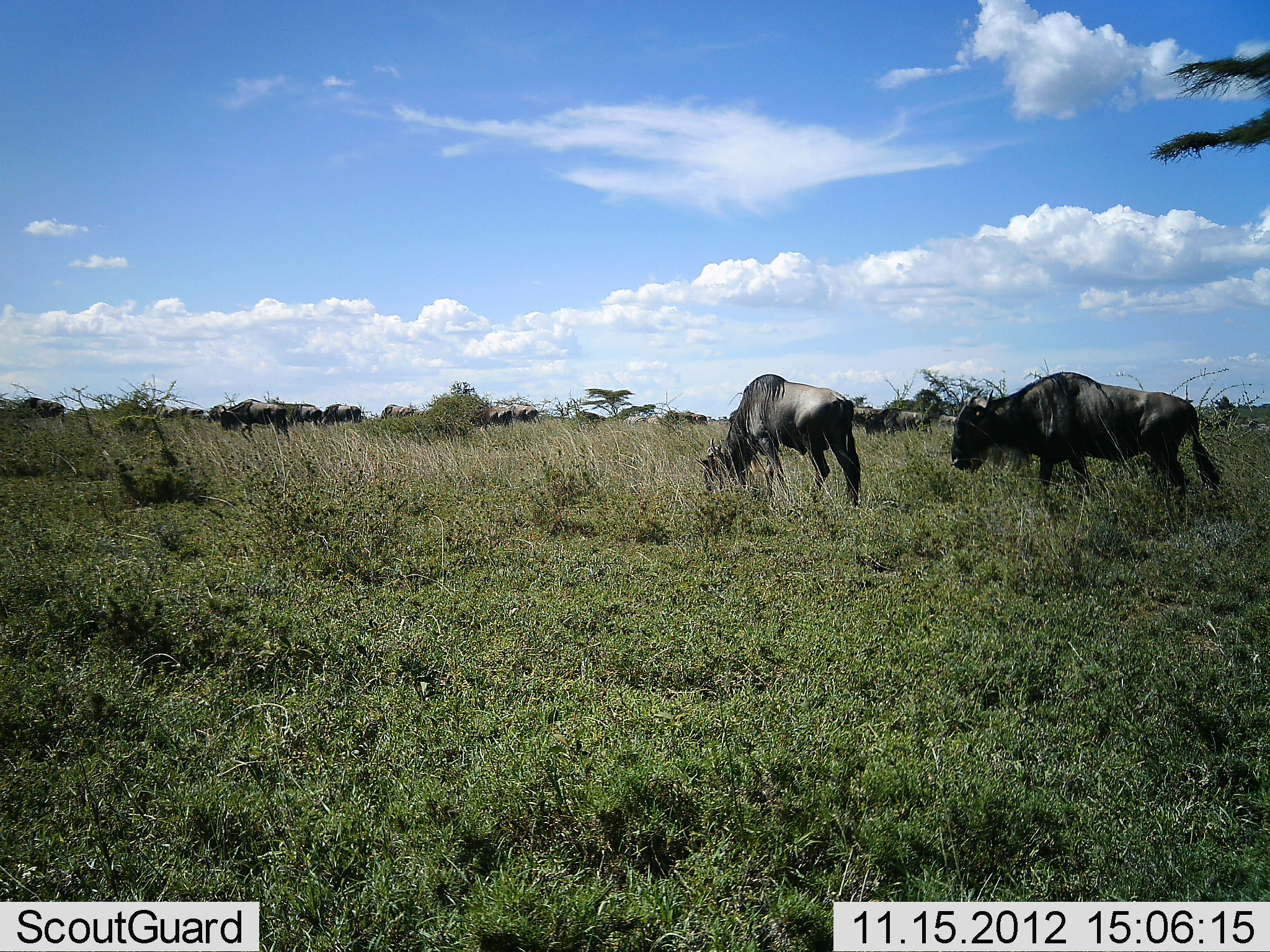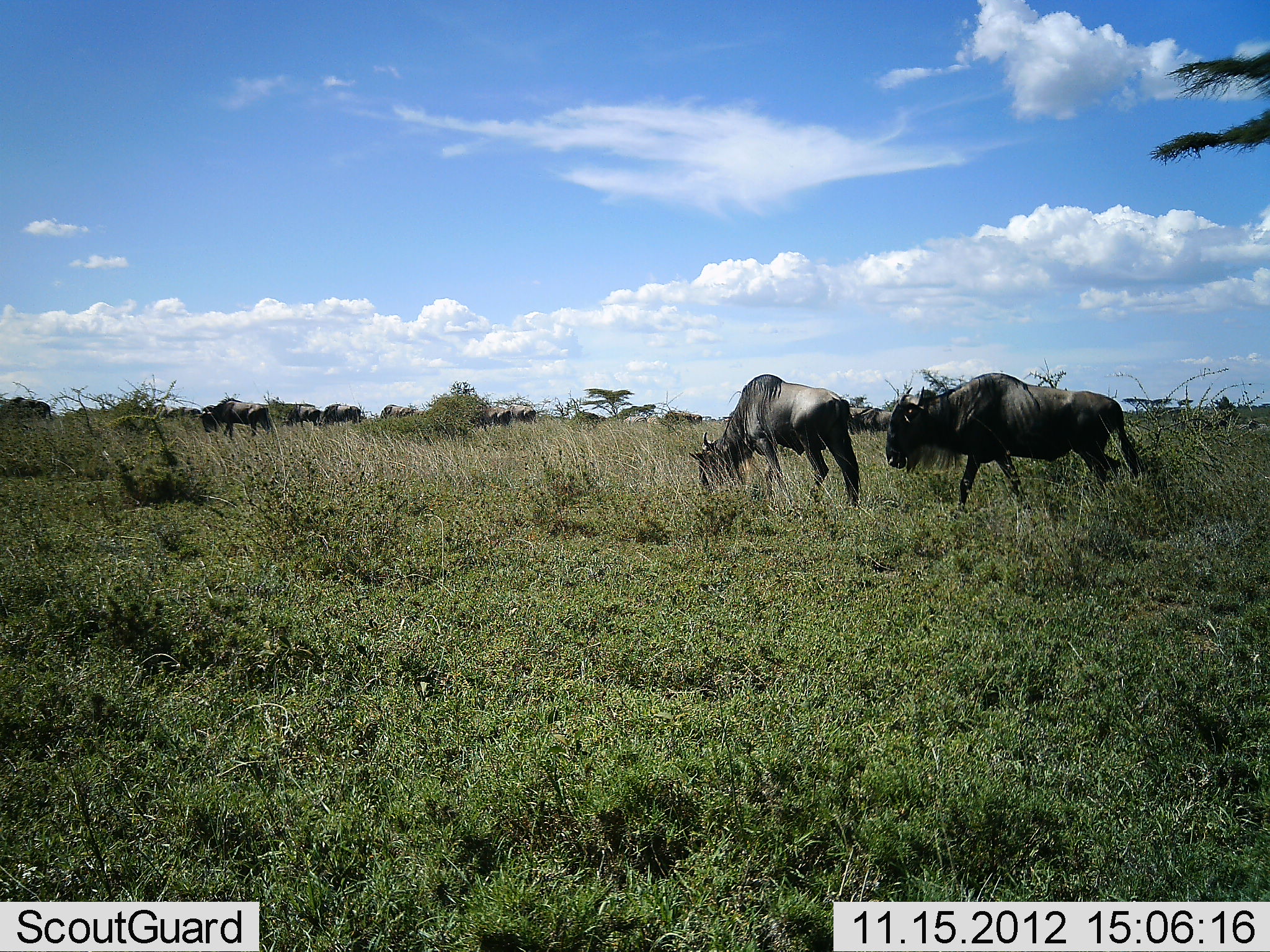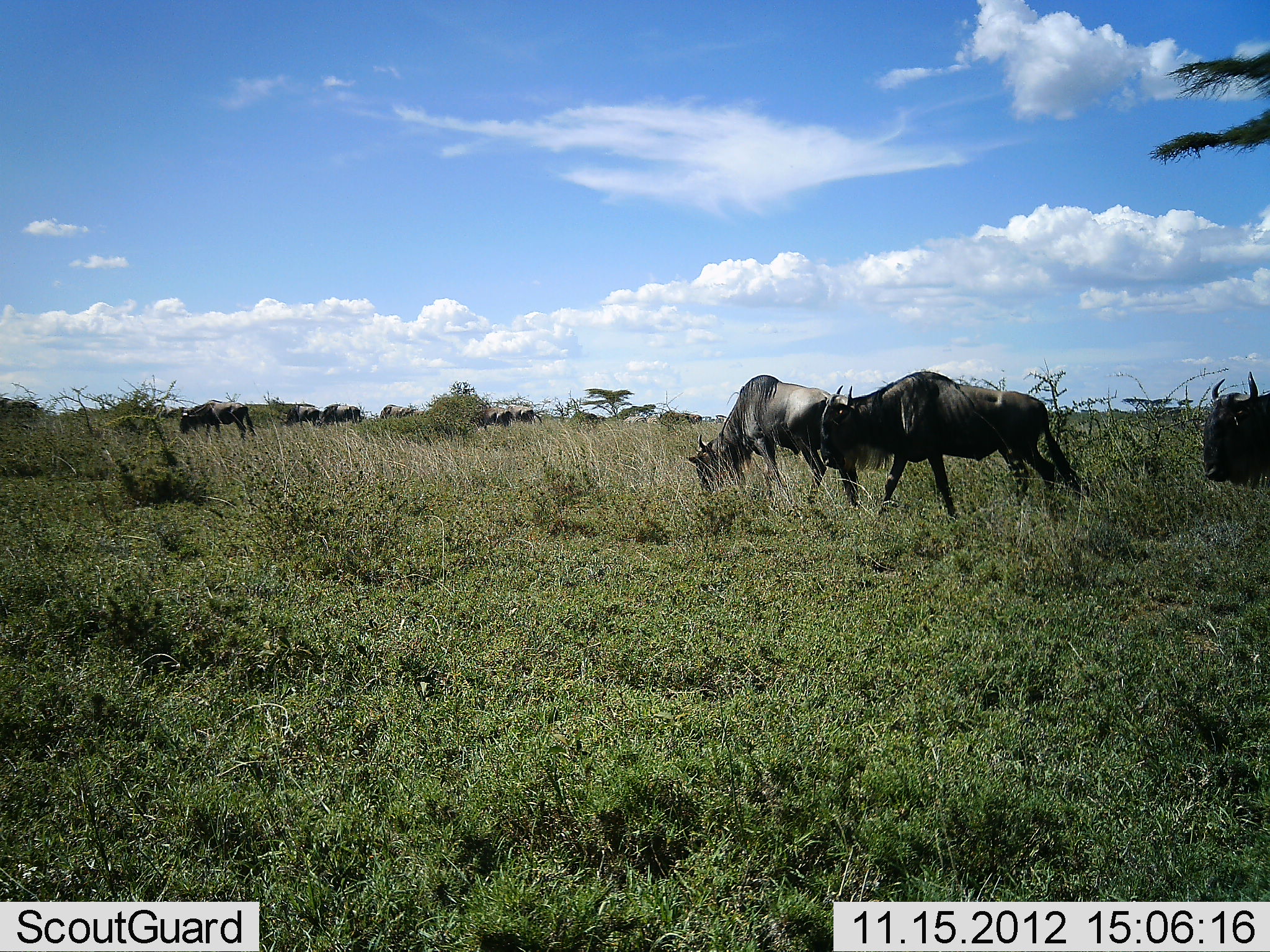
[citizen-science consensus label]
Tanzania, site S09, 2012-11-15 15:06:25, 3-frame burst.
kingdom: Animalia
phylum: Chordata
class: Mammalia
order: Artiodactyla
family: Bovidae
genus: Connochaetes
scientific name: Connochaetes taurinus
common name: blue wildebeest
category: wildebeest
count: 10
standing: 26%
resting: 0%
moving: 82%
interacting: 0%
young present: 0%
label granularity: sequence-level